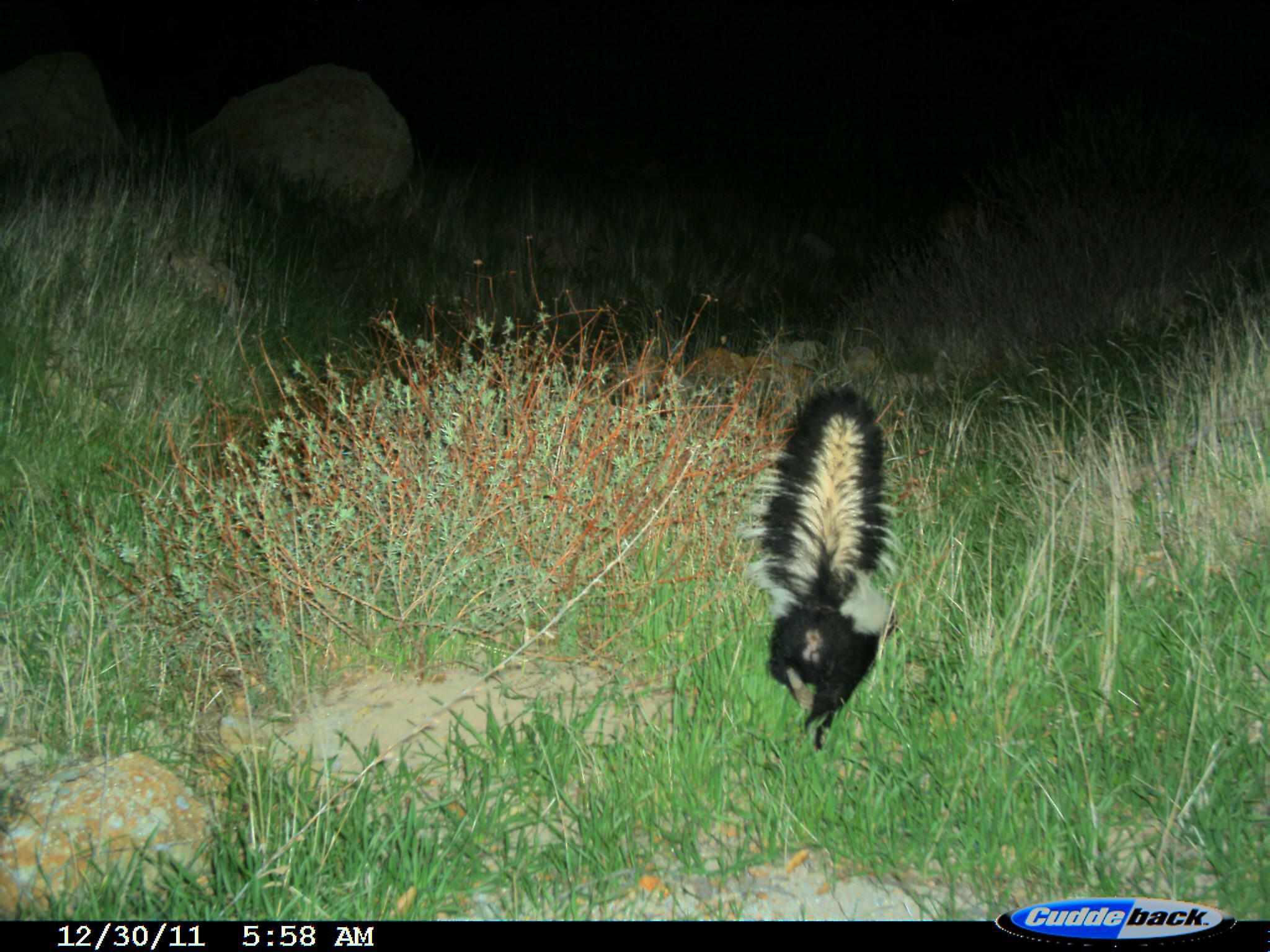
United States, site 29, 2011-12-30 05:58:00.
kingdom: Animalia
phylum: Chordata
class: Mammalia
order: Carnivora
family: Mephitidae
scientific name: Mephitidae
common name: skunk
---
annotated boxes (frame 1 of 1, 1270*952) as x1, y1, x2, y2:
skunk: 737, 386, 896, 754